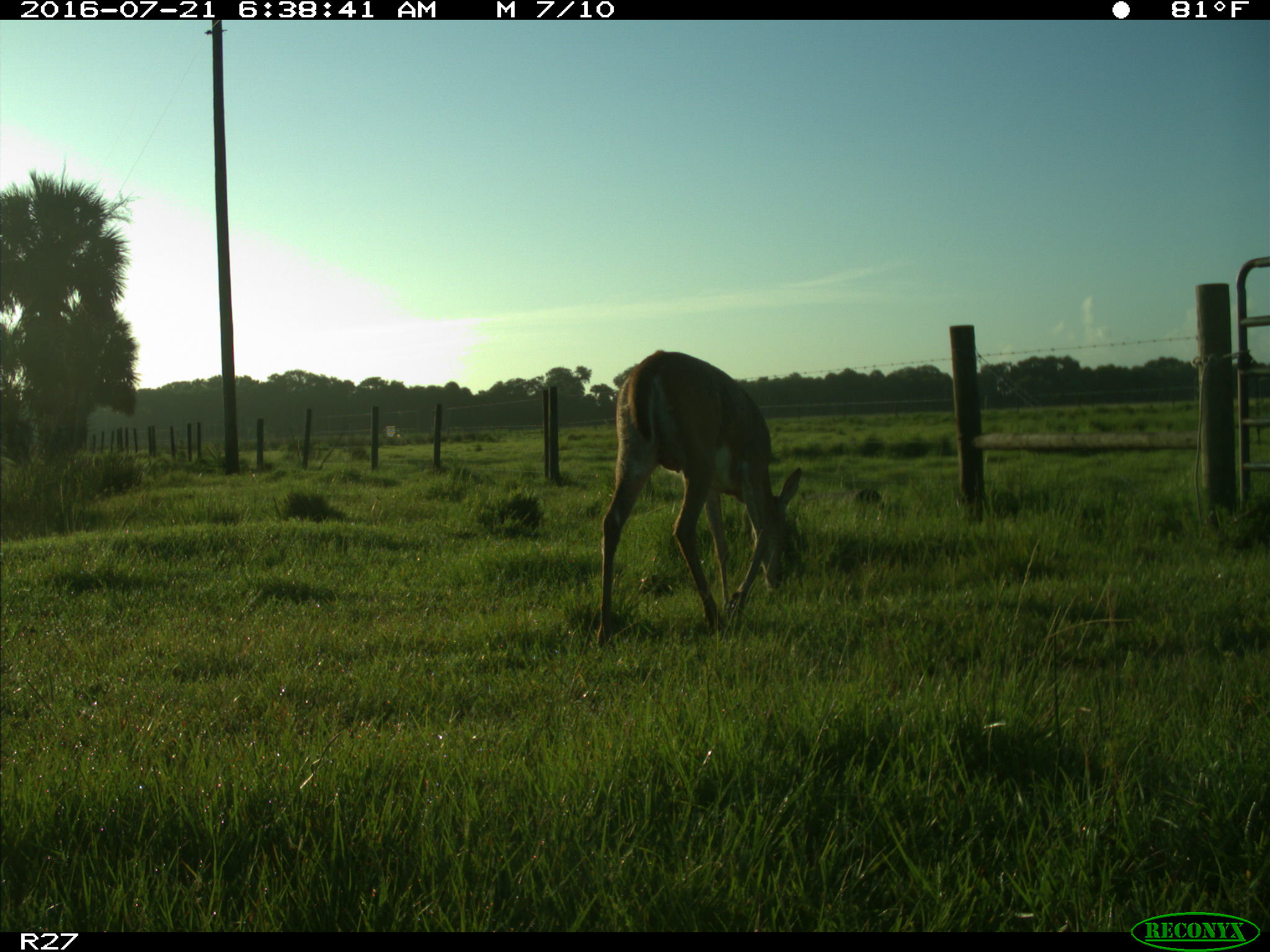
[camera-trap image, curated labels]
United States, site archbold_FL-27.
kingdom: Animalia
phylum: Chordata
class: Mammalia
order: Artiodactyla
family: Cervidae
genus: Odocoileus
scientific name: Odocoileus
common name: deer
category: unidentified deer